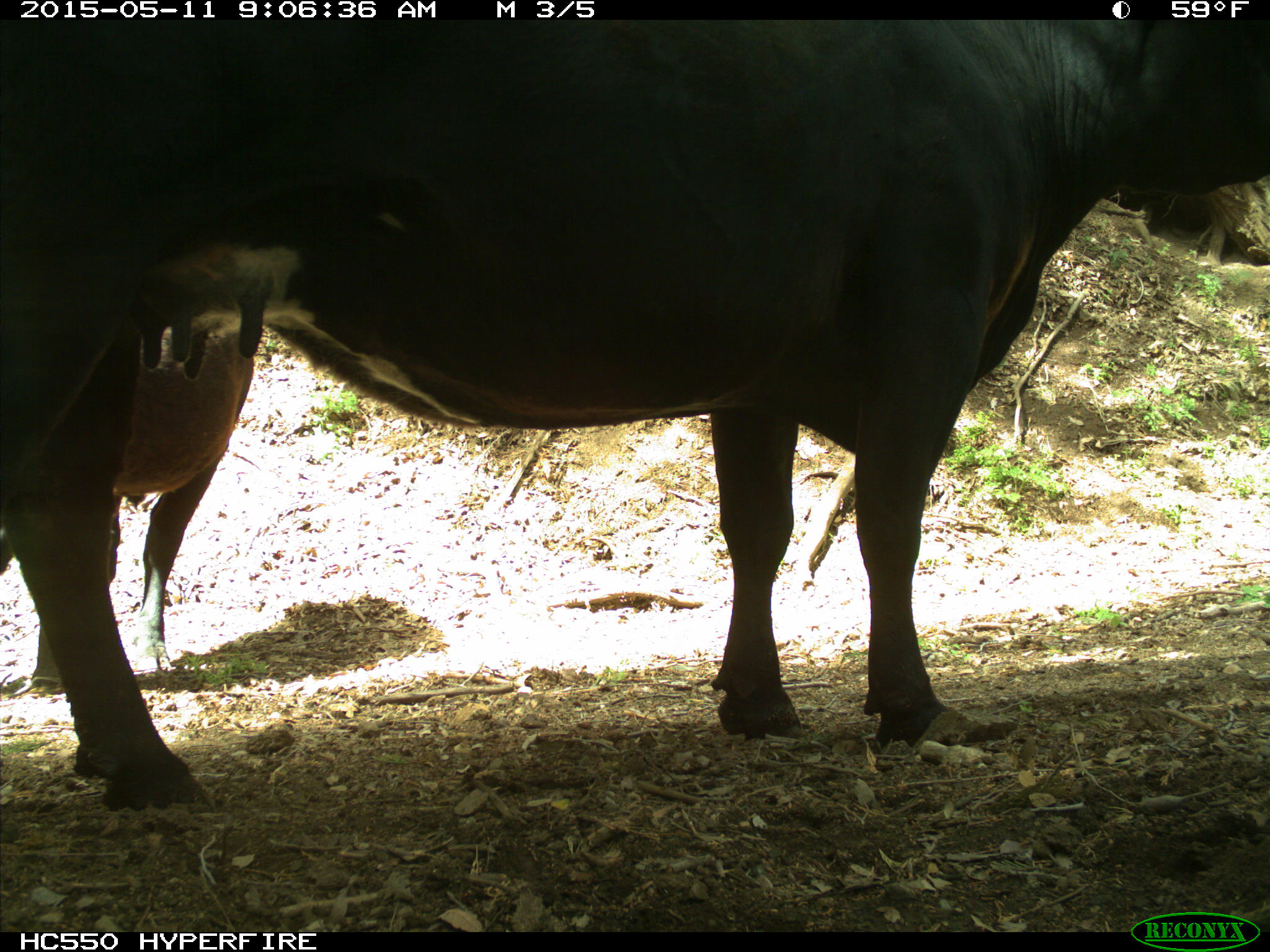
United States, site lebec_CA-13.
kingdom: Animalia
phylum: Chordata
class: Mammalia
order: Artiodactyla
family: Bovidae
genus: Bos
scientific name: Bos taurus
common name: domestic cow